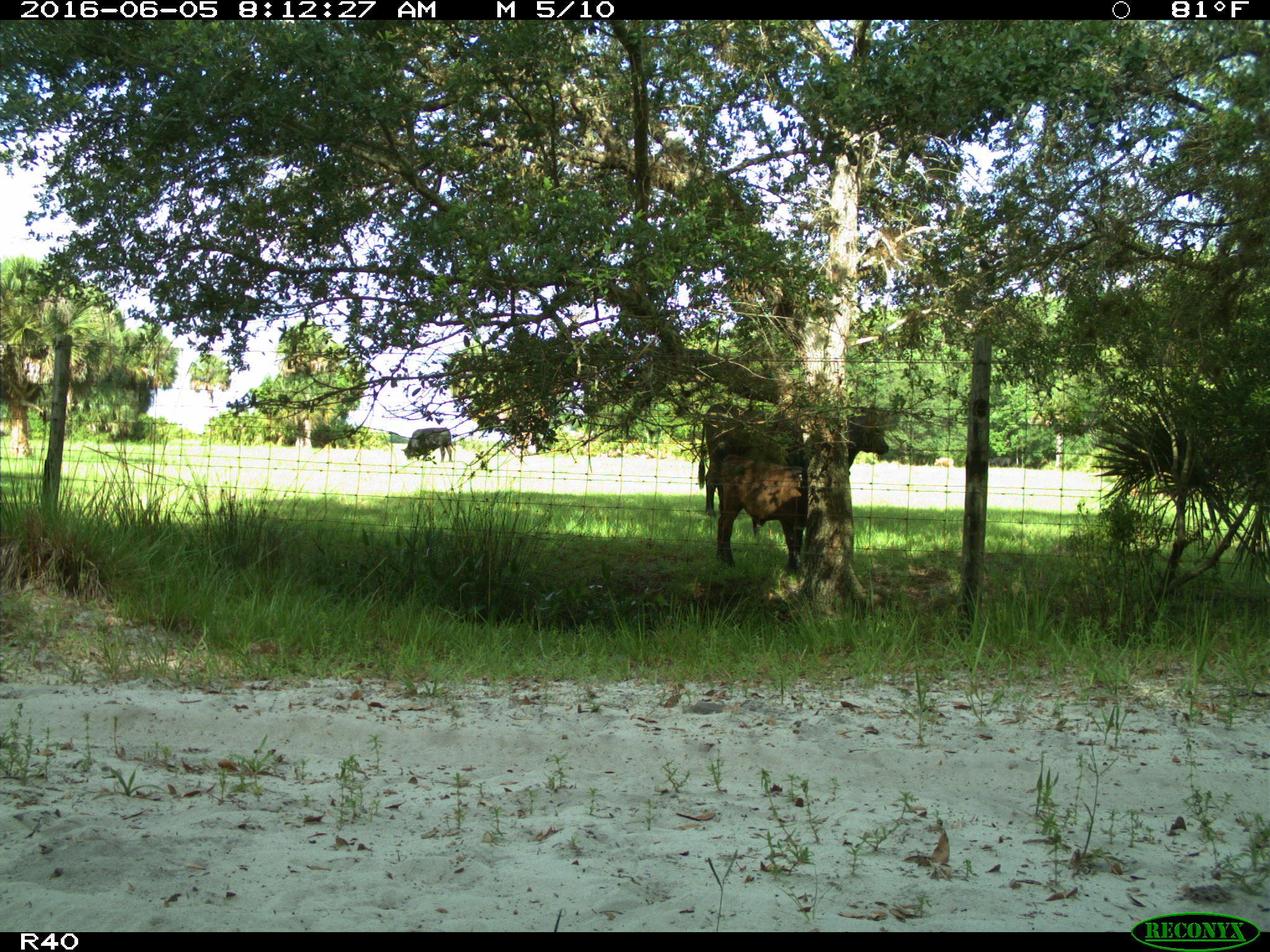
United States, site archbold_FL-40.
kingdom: Animalia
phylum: Chordata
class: Mammalia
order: Artiodactyla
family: Bovidae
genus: Bos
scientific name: Bos taurus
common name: domestic cow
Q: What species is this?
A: Bos taurus (domestic cow).